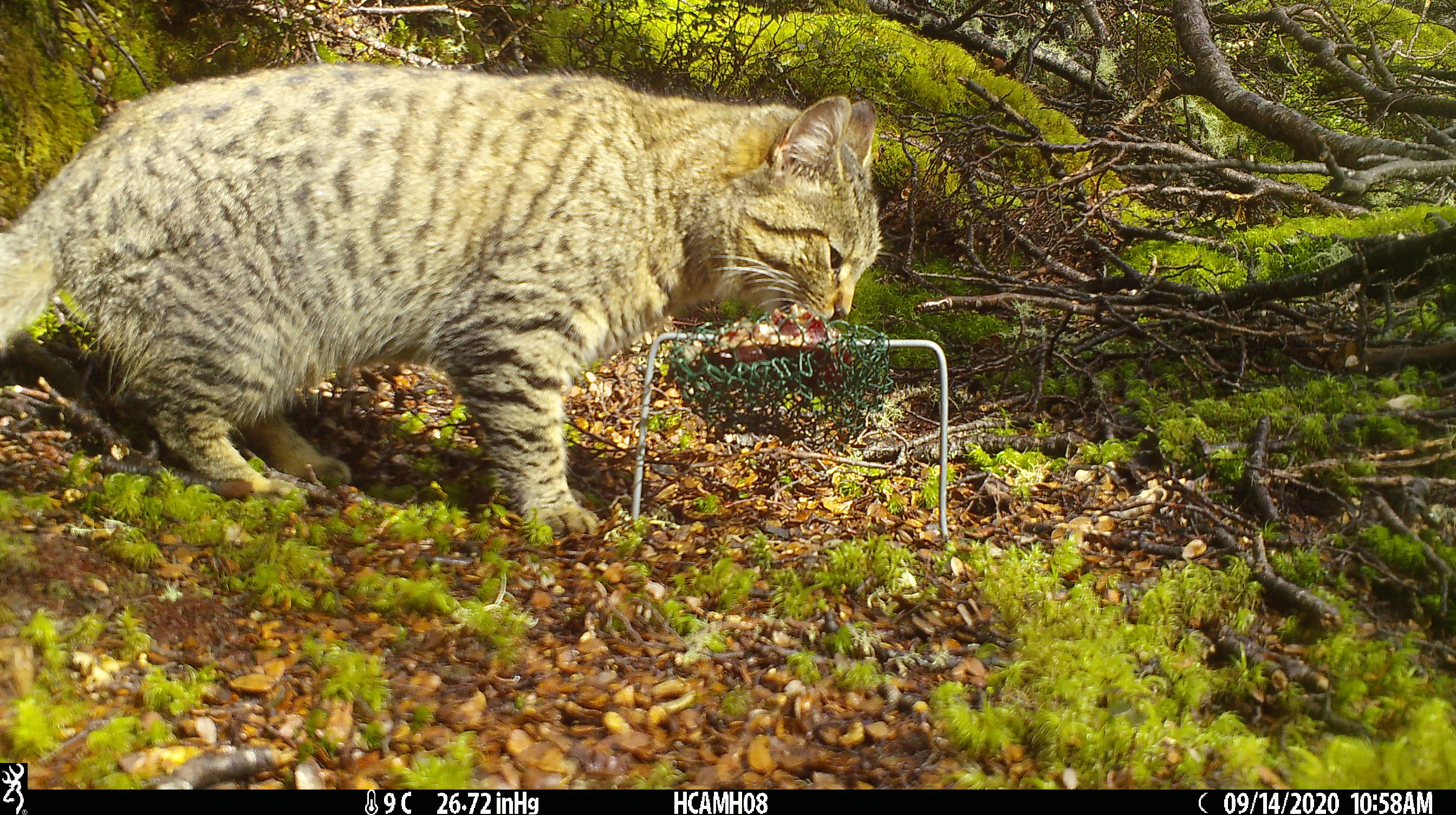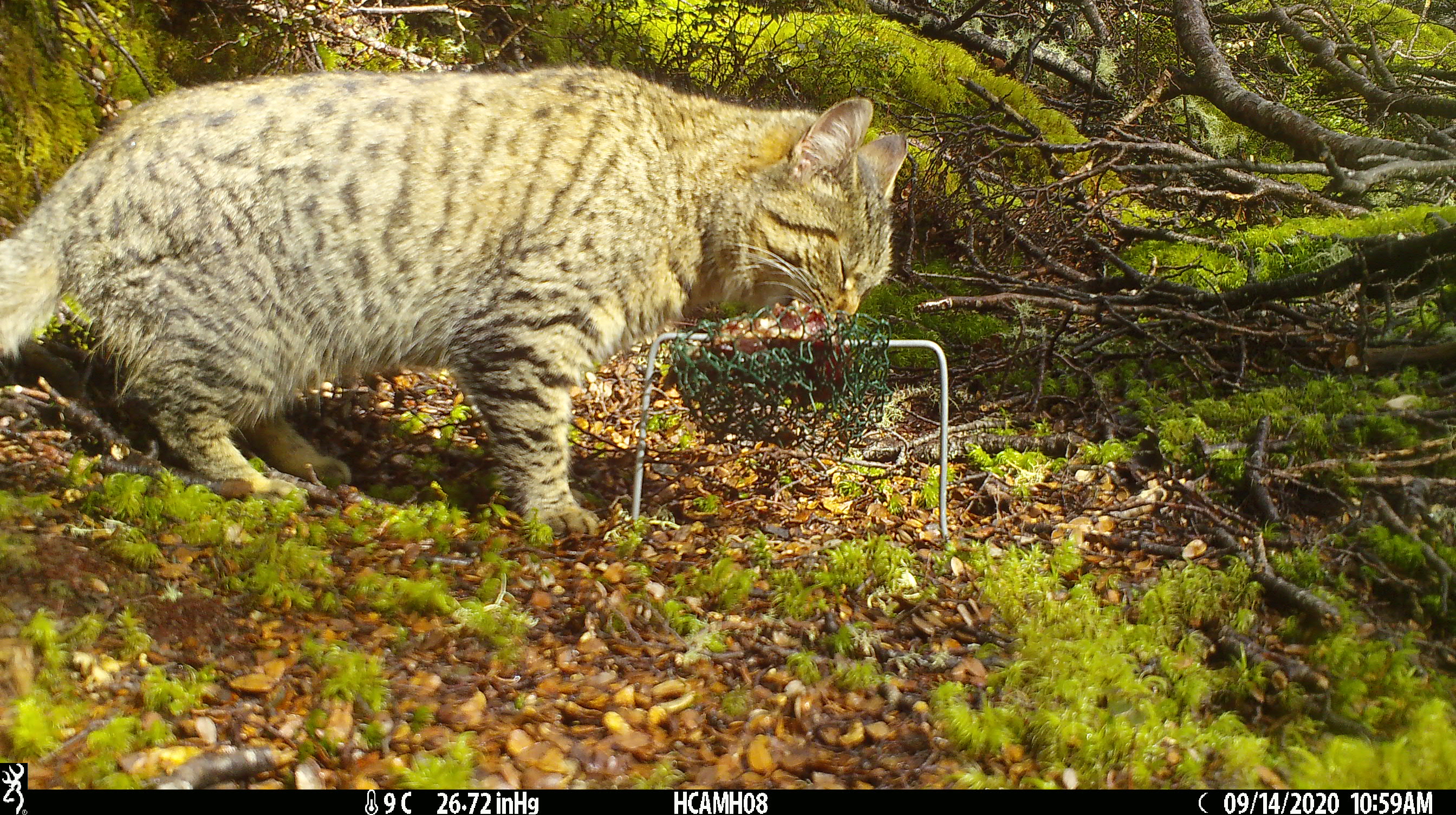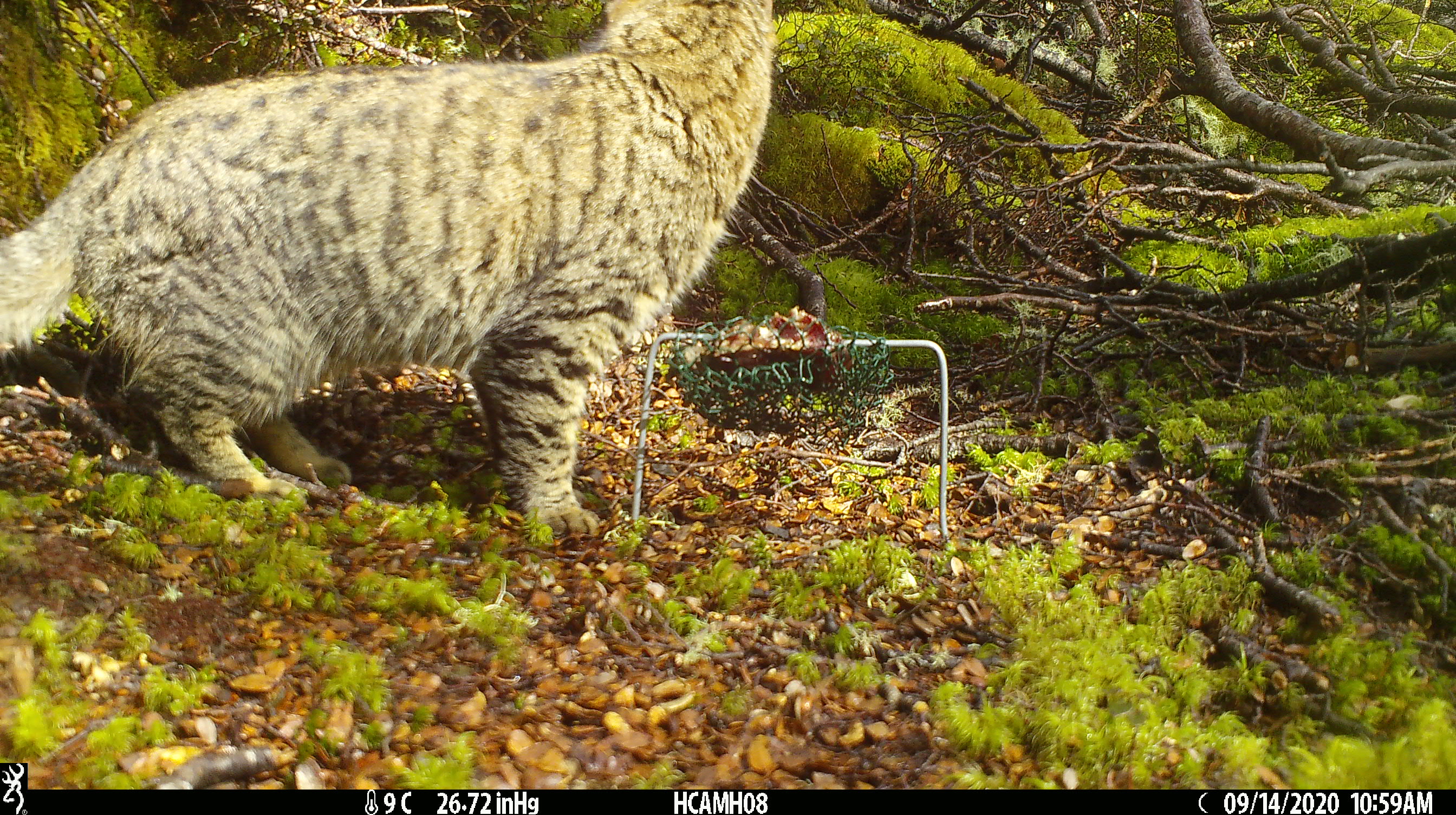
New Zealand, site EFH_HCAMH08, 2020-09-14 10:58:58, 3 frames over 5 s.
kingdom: Animalia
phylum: Chordata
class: Mammalia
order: Carnivora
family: Felidae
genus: Felis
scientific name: Felis catus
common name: domestic cat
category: cat